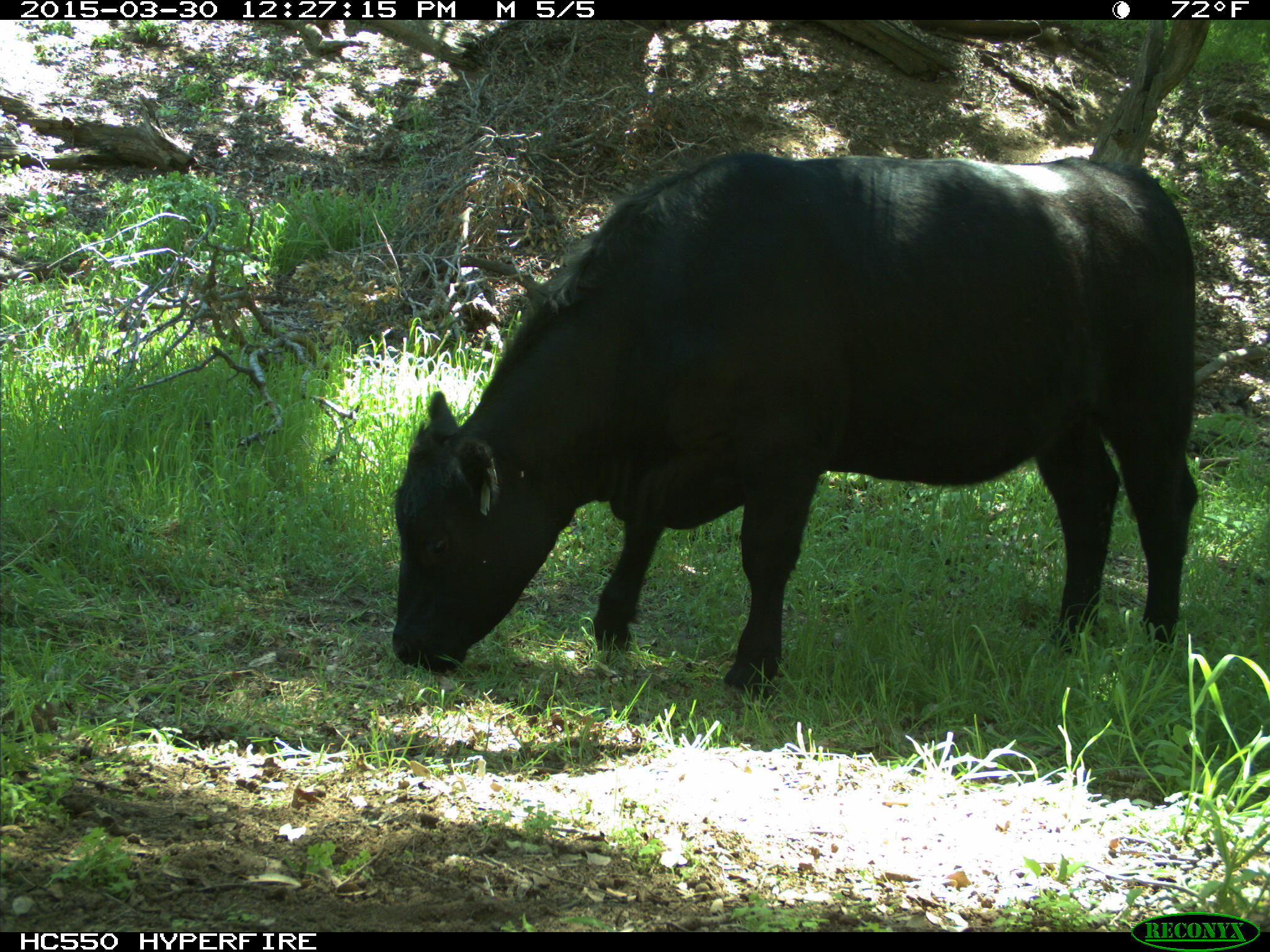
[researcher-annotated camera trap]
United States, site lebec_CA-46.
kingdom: Animalia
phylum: Chordata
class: Mammalia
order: Artiodactyla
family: Bovidae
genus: Bos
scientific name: Bos taurus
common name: domestic cow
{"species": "Bos taurus (domestic cow)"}